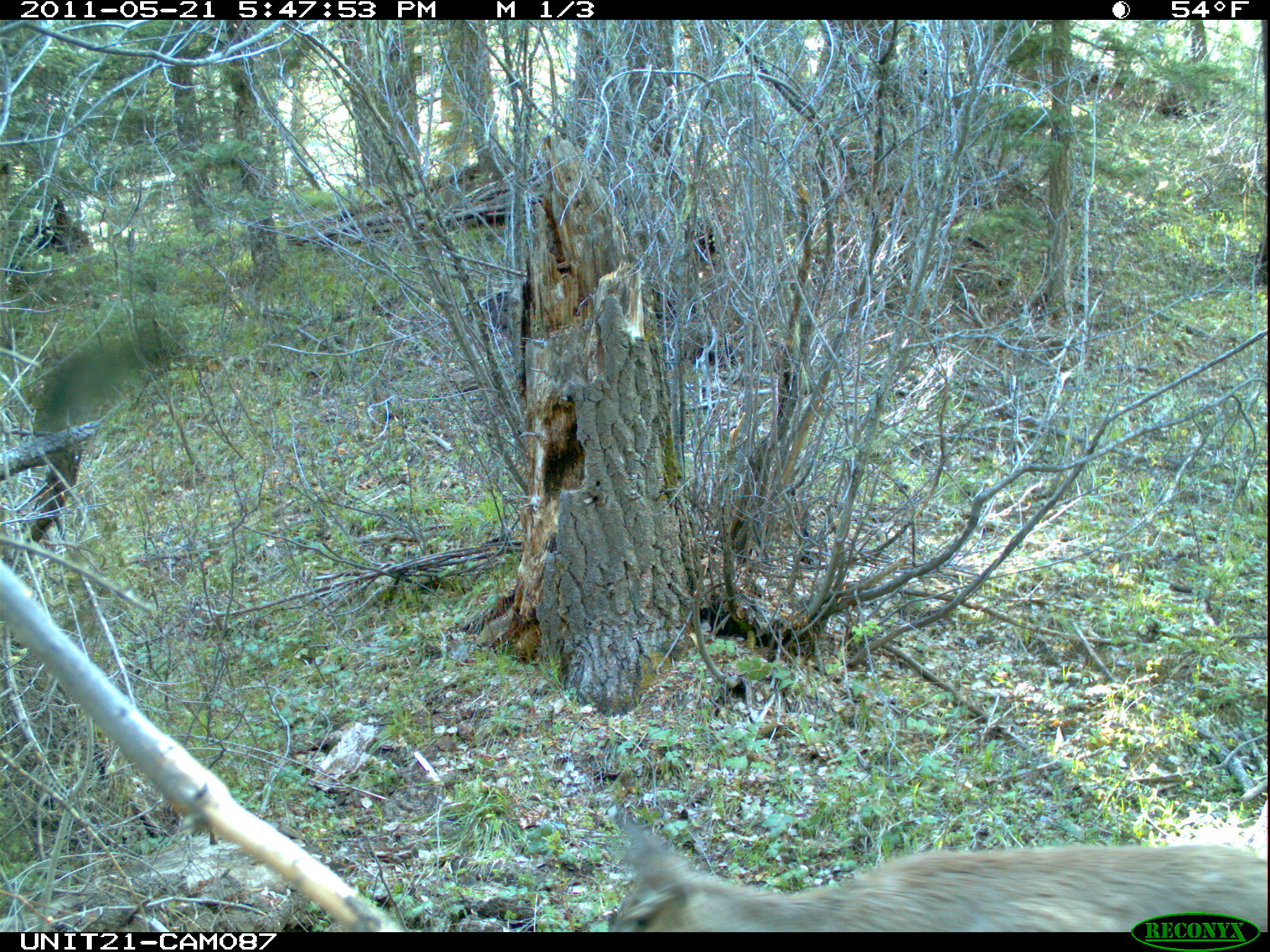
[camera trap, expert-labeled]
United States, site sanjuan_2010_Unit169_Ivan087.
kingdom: Animalia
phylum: Chordata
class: Mammalia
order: Artiodactyla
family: Cervidae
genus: Odocoileus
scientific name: Odocoileus hemionus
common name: mule deer